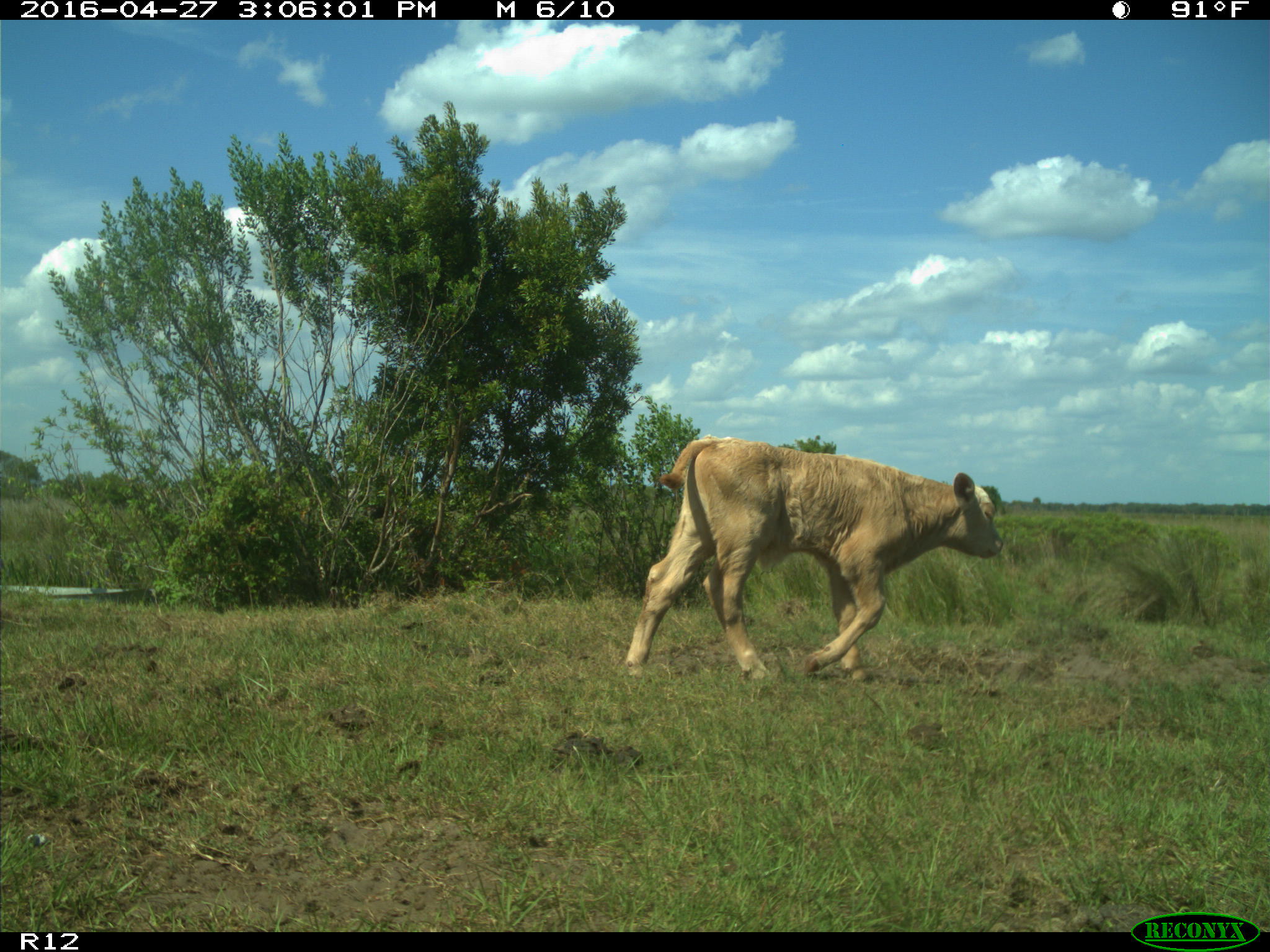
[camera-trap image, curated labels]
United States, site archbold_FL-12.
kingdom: Animalia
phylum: Chordata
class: Mammalia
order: Artiodactyla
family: Bovidae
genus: Bos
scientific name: Bos taurus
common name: domestic cow